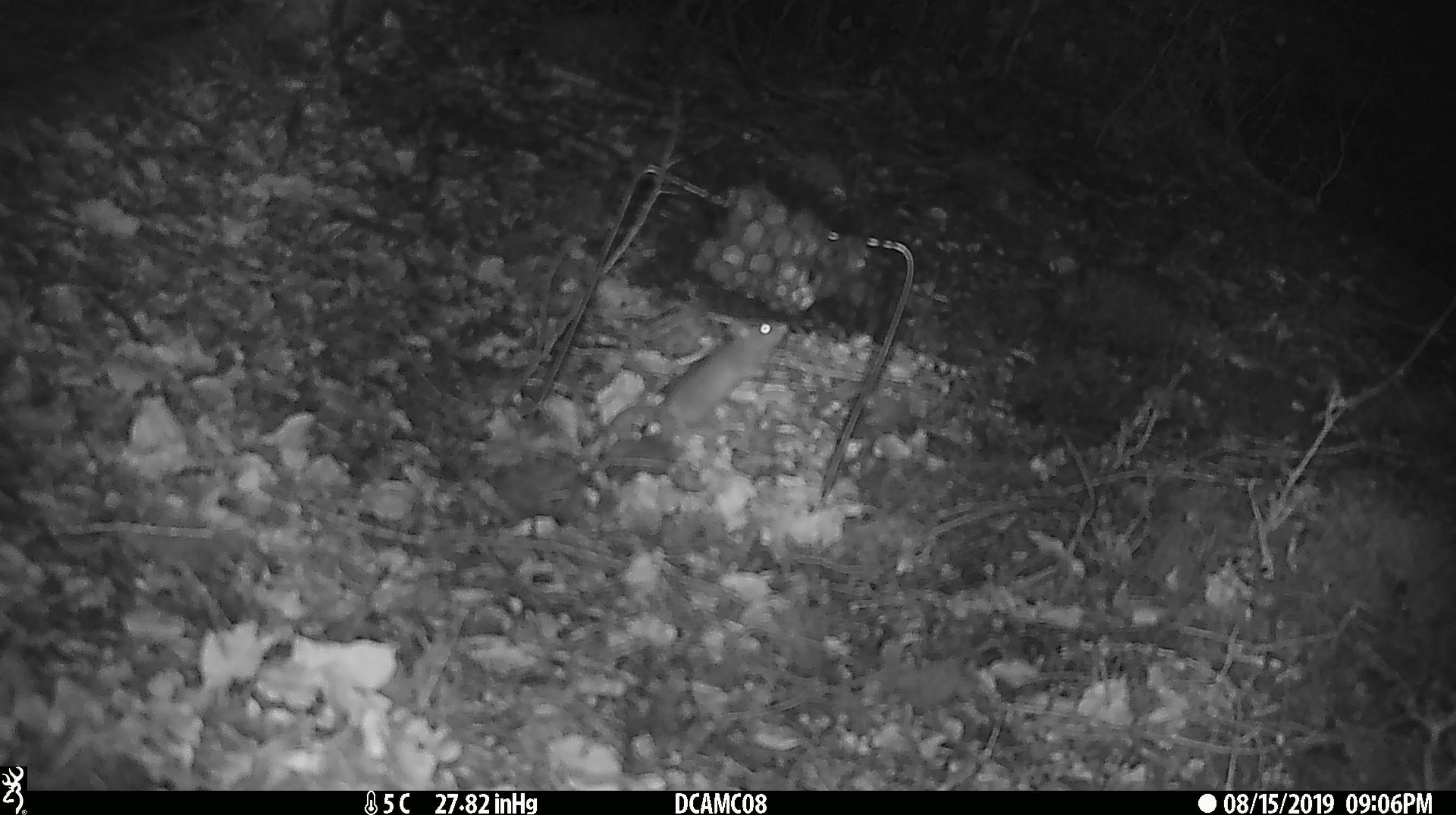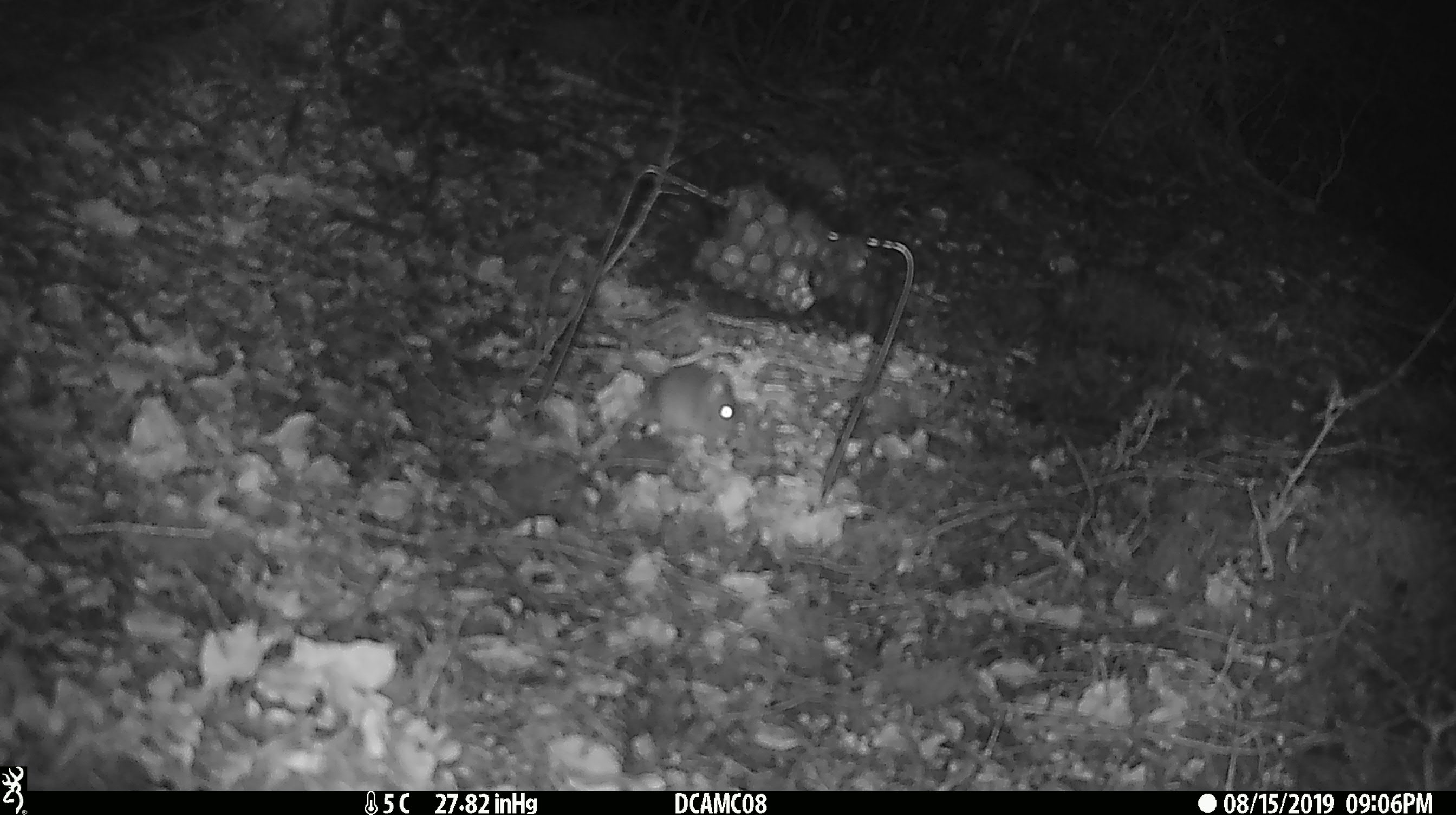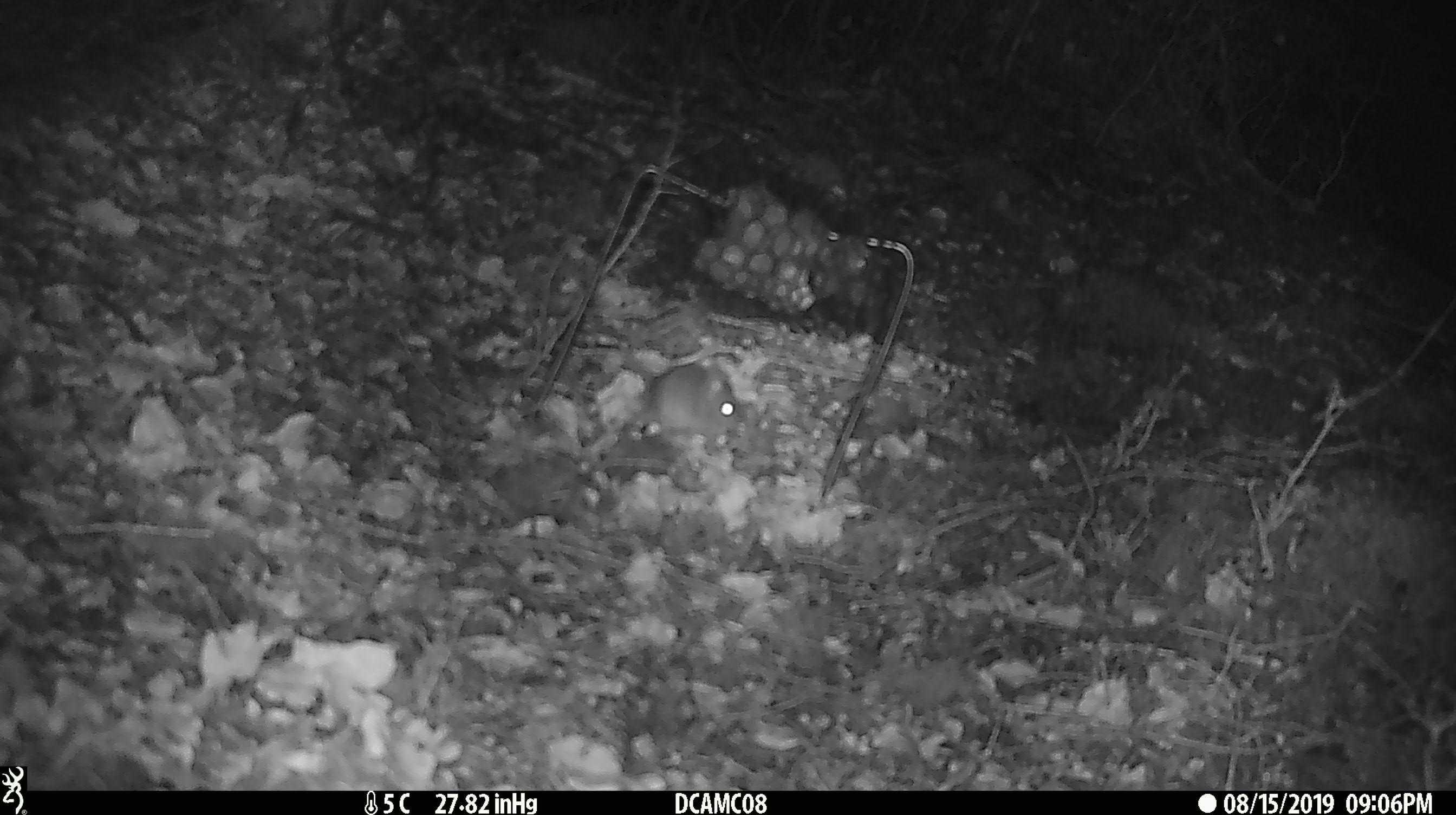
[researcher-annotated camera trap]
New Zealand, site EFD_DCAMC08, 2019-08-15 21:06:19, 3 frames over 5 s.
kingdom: Animalia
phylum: Chordata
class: Mammalia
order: Rodentia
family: Muridae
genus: Mus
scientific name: Mus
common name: mouse